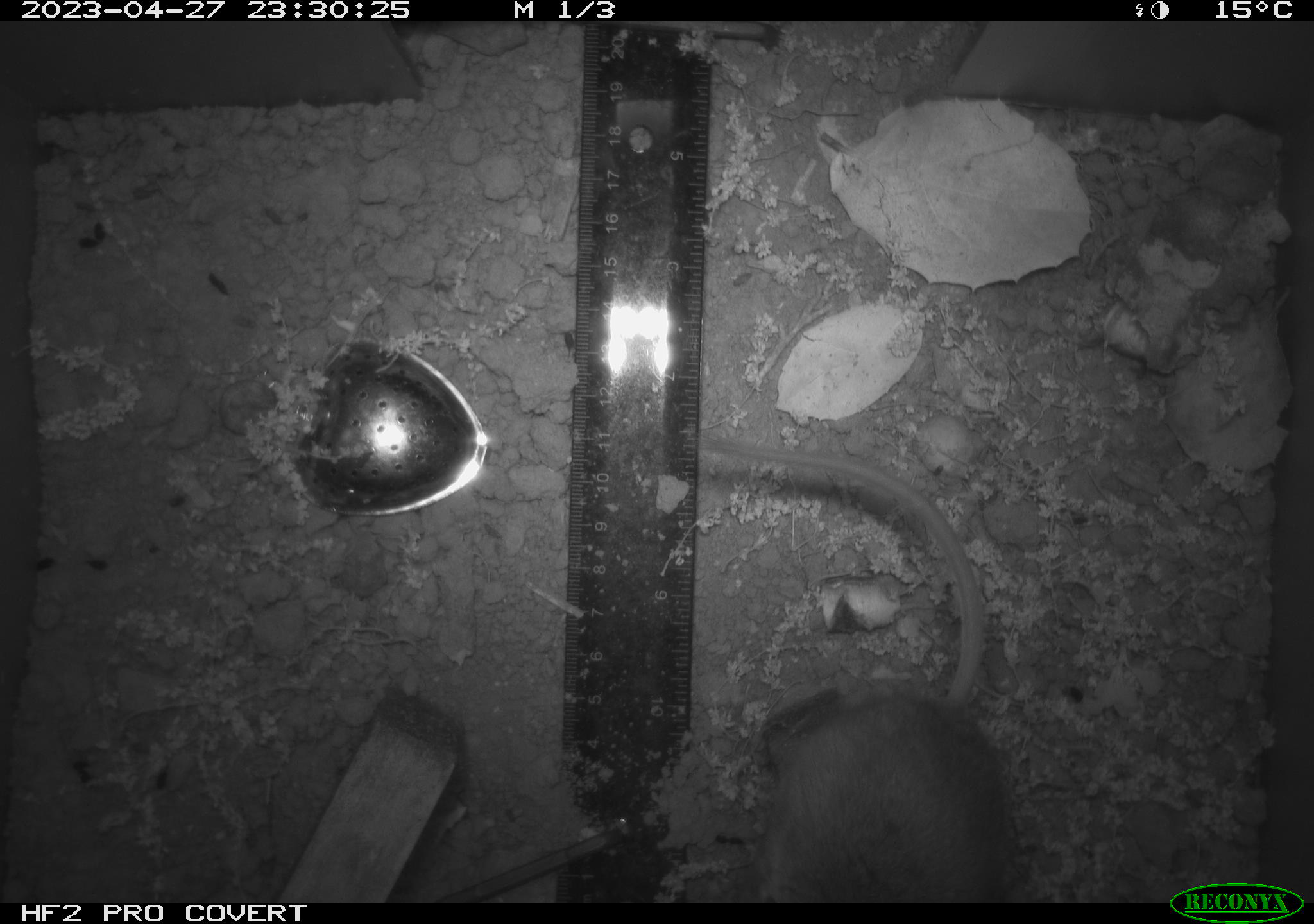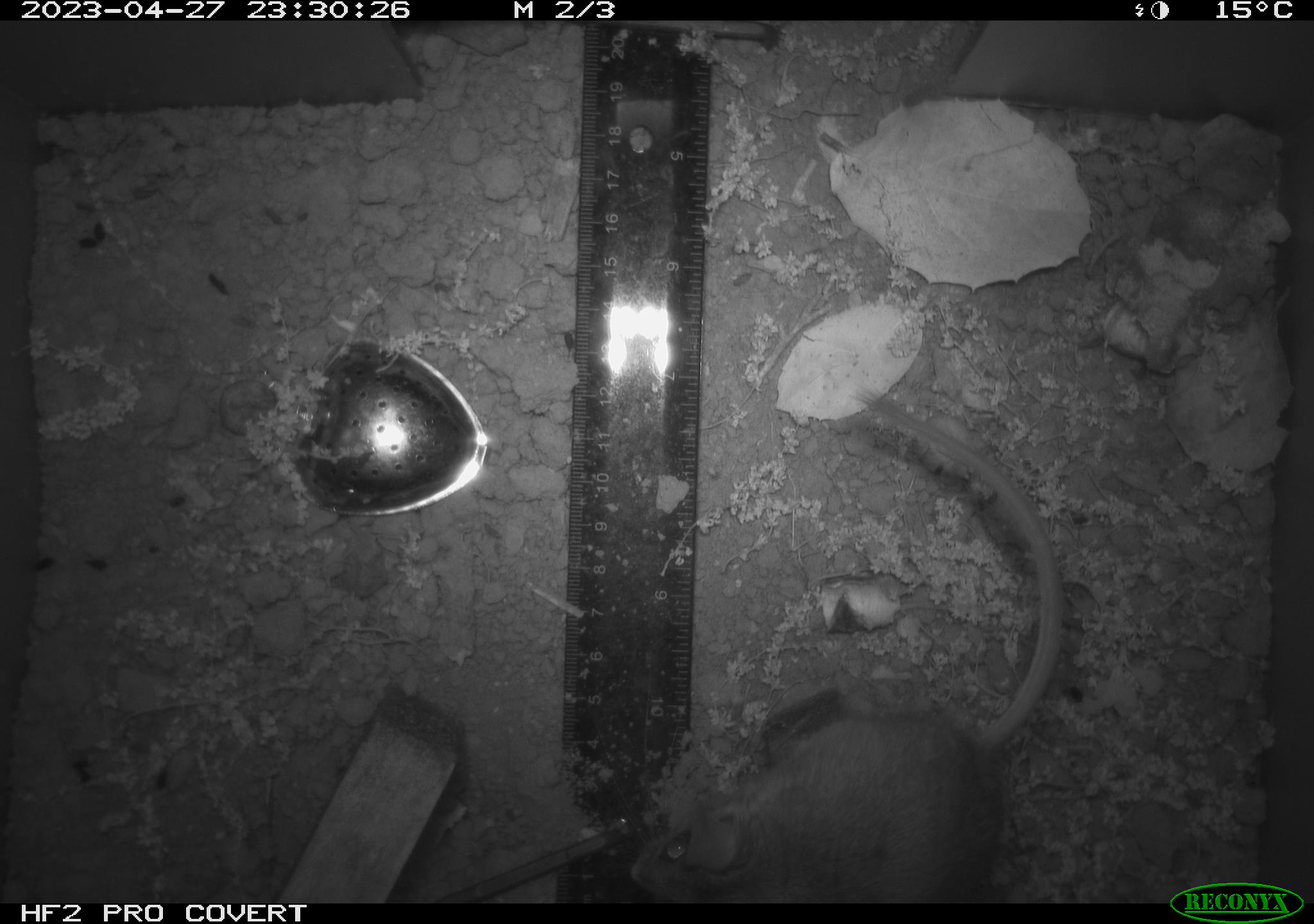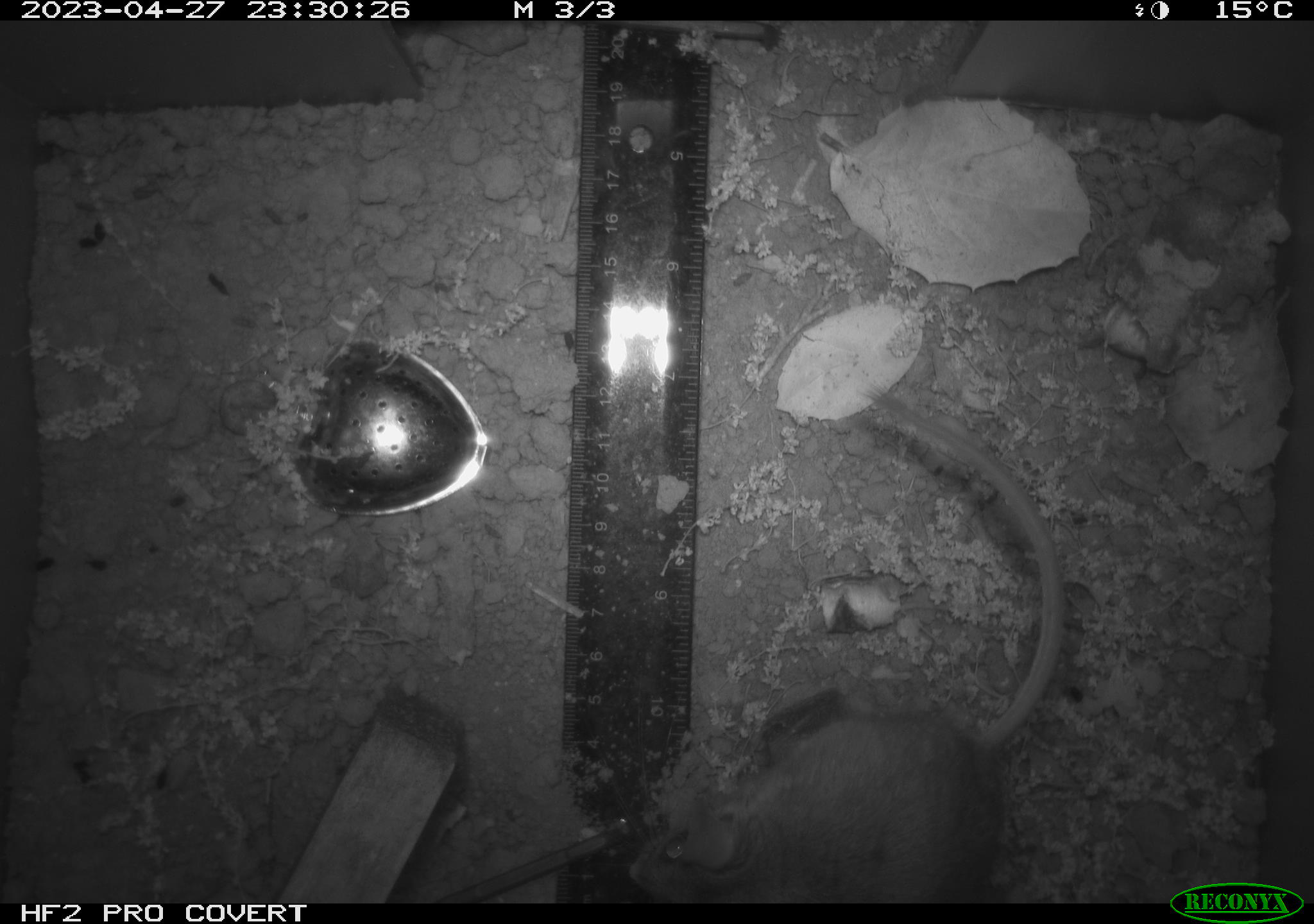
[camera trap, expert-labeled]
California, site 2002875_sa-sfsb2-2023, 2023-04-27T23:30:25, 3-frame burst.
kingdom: Animalia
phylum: Chordata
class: Mammalia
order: Rodentia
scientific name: Rodentia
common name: mouse species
Mouse species (Rodentia).